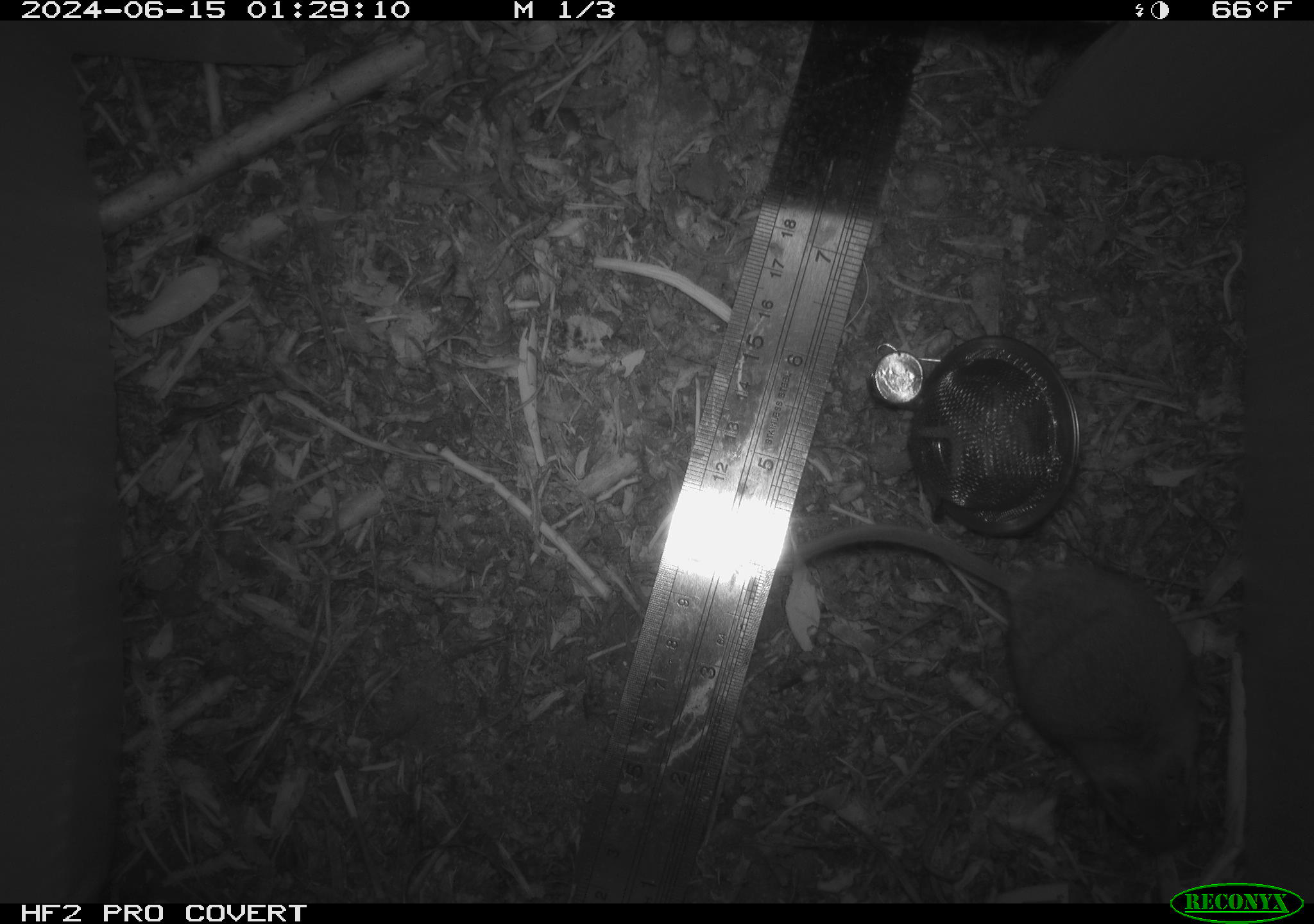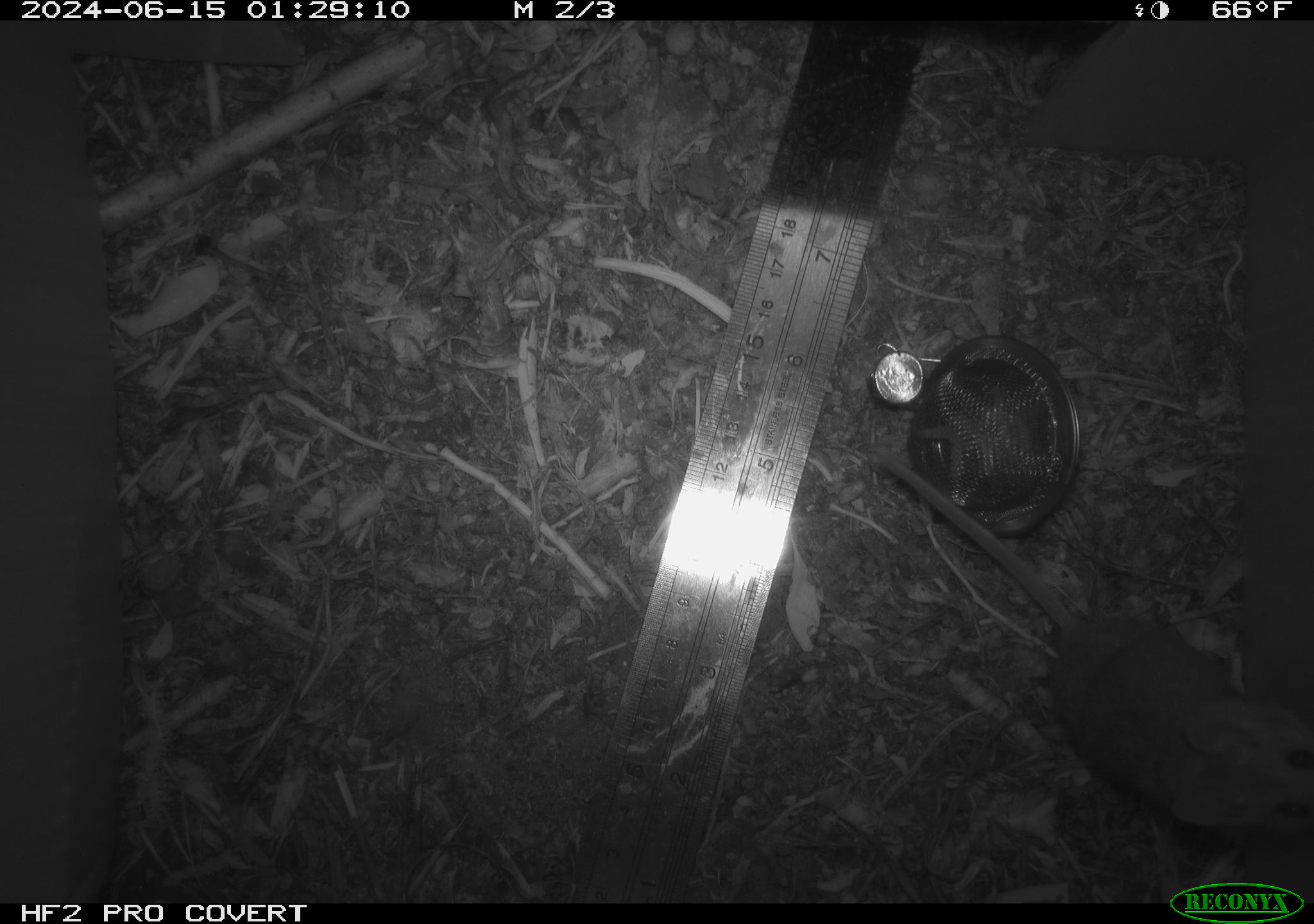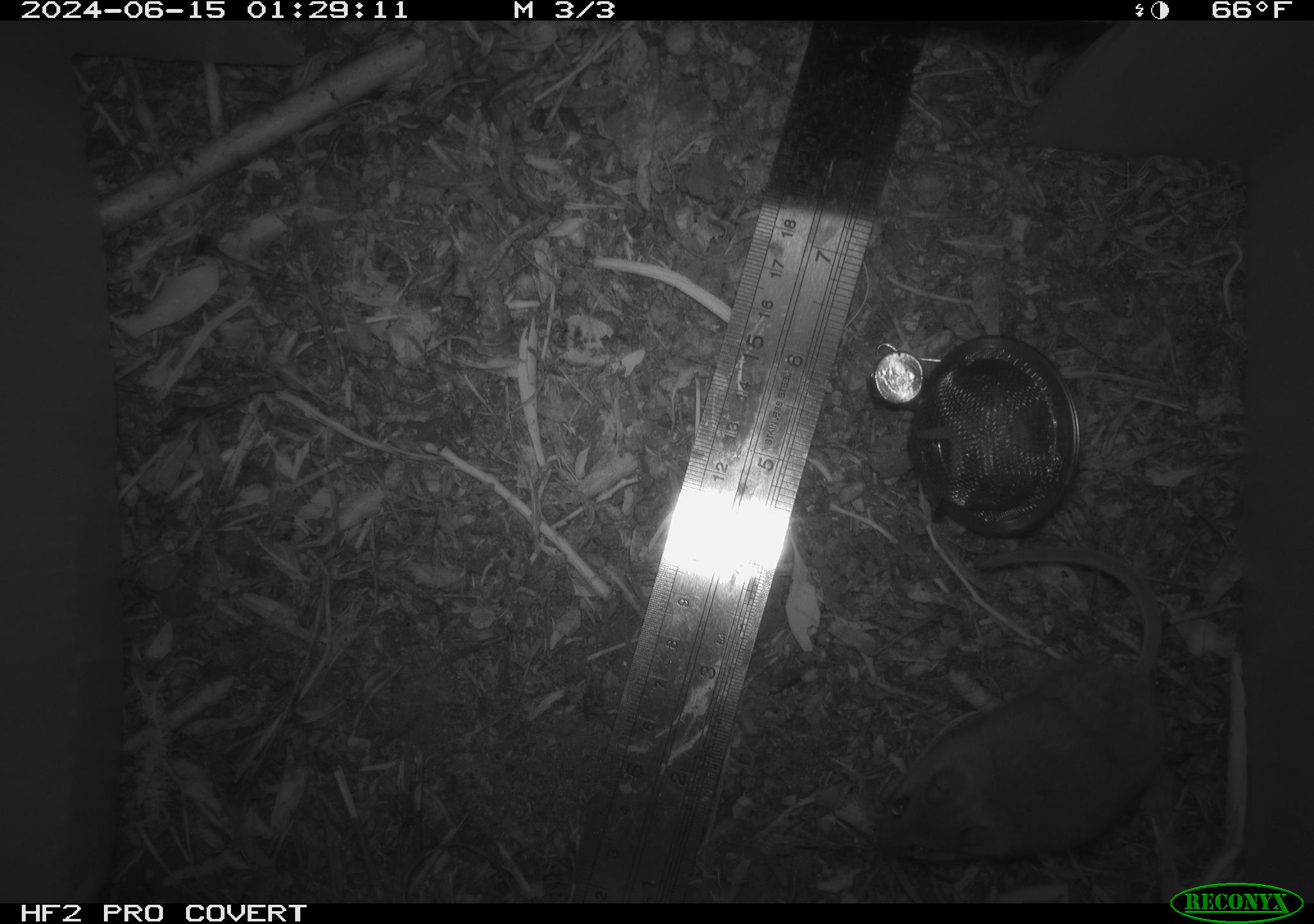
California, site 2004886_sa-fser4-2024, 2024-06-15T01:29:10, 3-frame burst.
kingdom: Animalia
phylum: Chordata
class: Mammalia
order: Rodentia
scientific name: Rodentia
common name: rodent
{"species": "rodent (Rodentia)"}